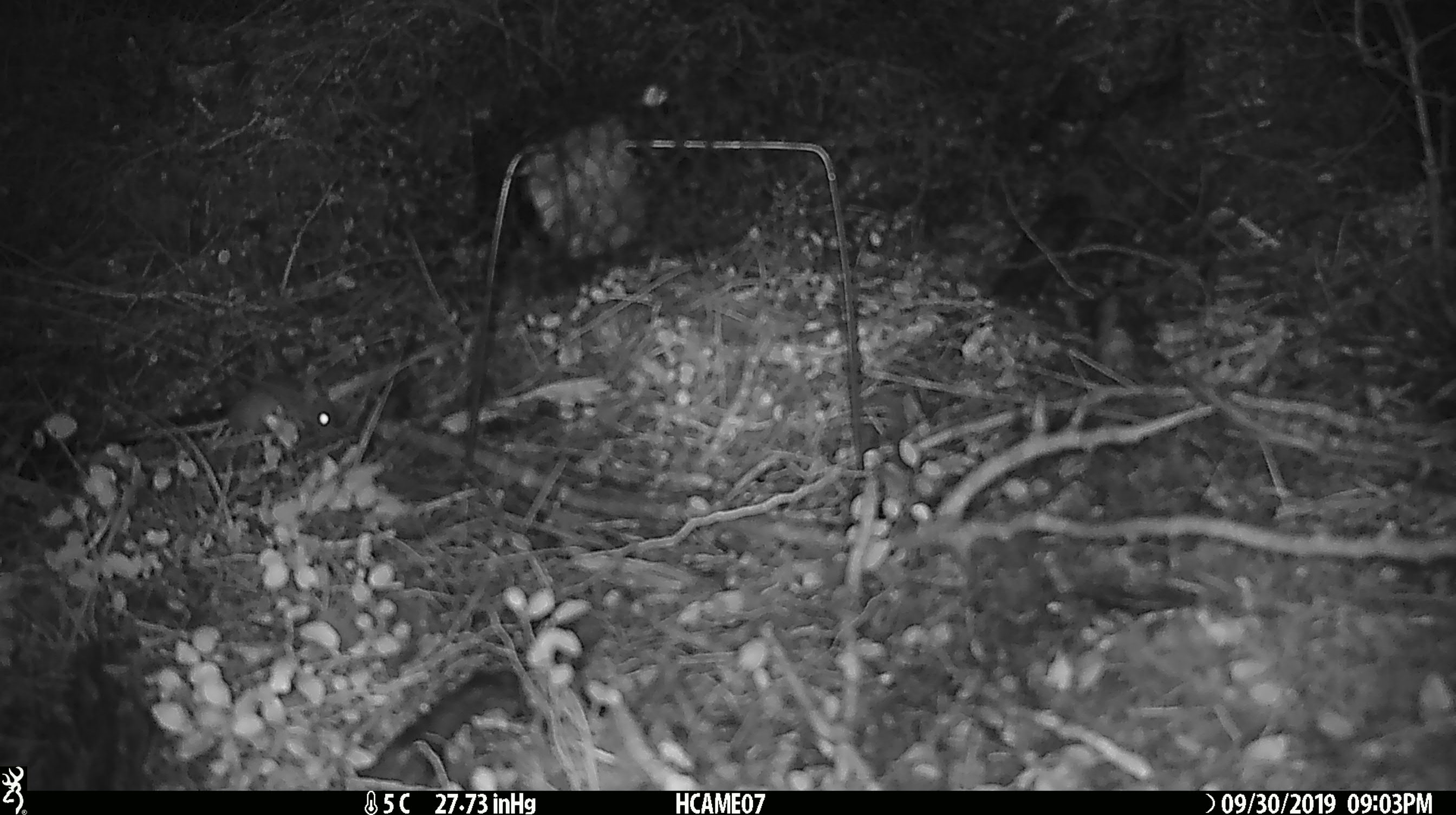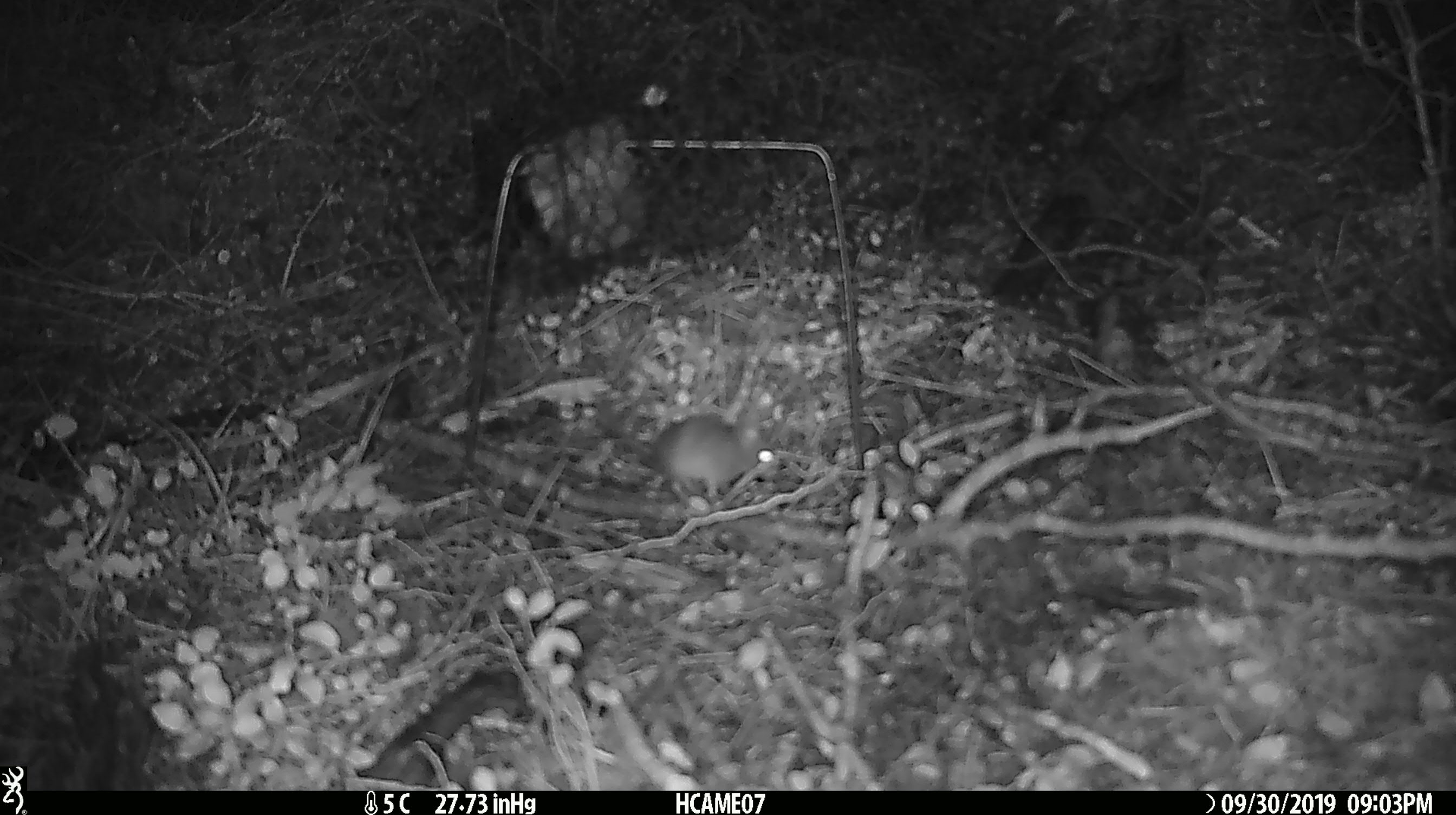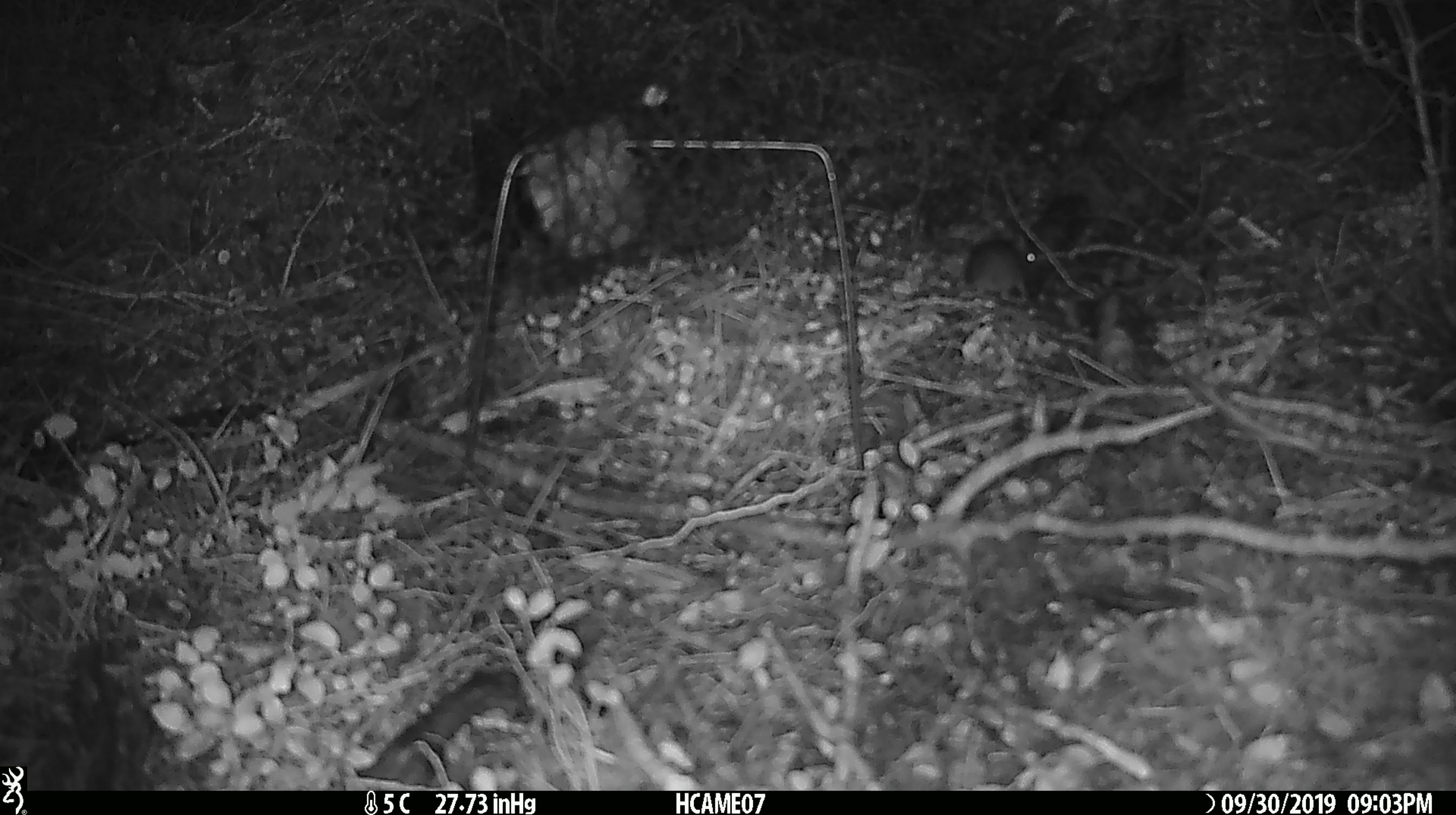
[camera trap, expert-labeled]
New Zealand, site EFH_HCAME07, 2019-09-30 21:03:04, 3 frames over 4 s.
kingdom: Animalia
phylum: Chordata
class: Mammalia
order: Rodentia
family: Muridae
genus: Mus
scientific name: Mus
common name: mouse